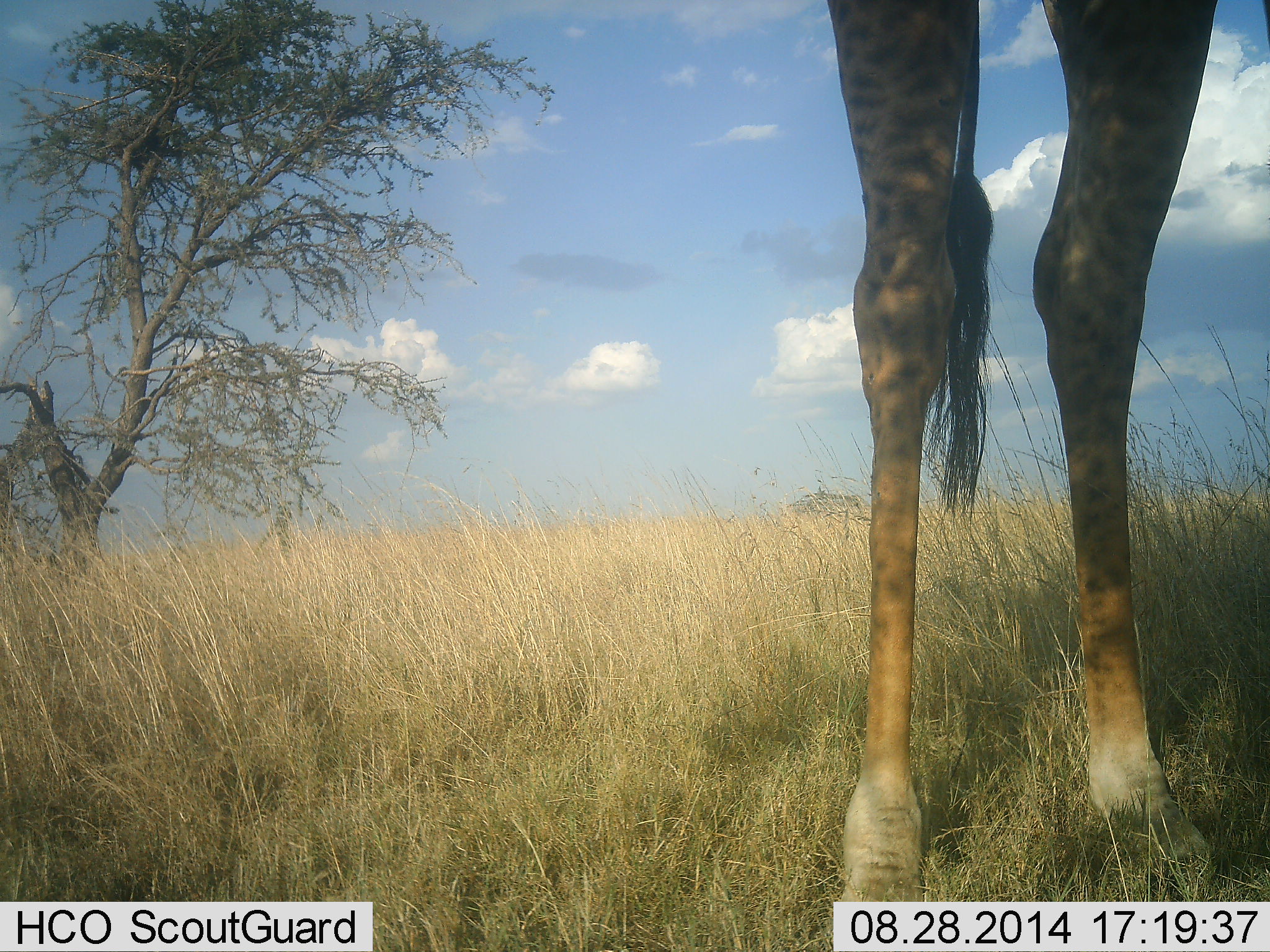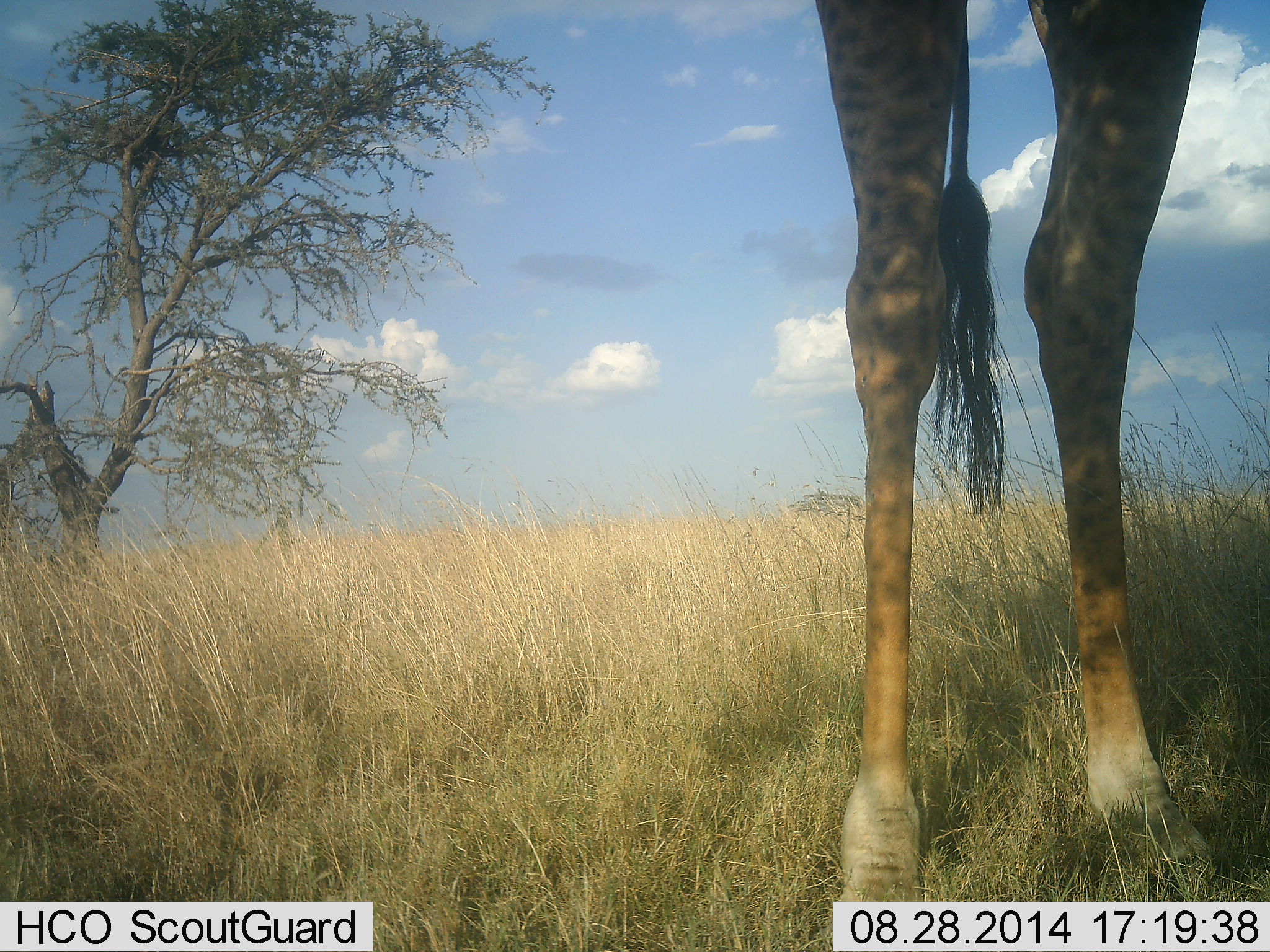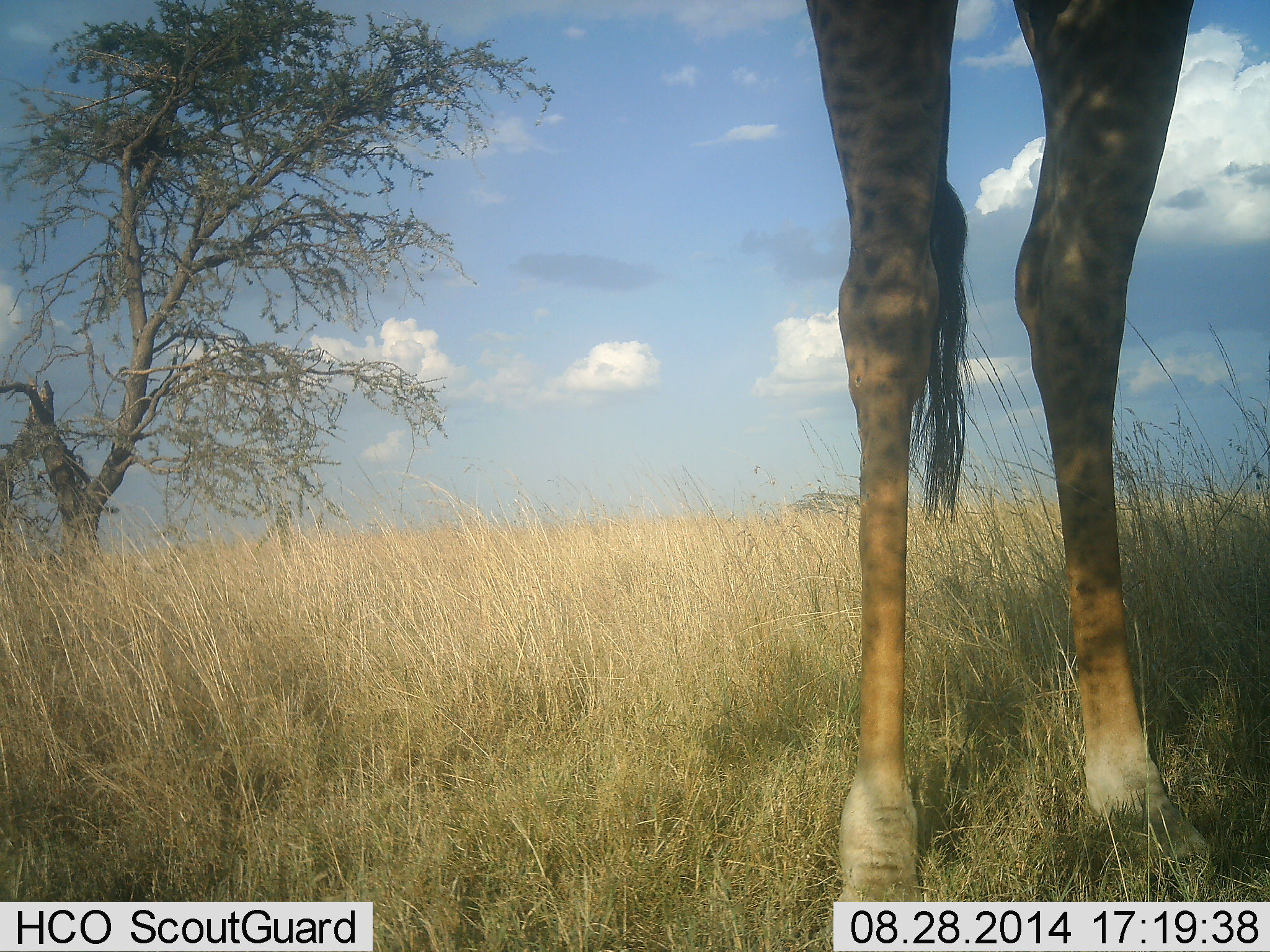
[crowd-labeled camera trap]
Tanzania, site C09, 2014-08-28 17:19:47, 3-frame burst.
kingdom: Animalia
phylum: Chordata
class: Mammalia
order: Artiodactyla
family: Giraffidae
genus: Giraffa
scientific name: Giraffa camelopardalis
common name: giraffe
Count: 1.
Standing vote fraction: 100%.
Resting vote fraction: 0%.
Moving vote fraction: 0%.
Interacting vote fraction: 0%.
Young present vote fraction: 0%.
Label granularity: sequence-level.